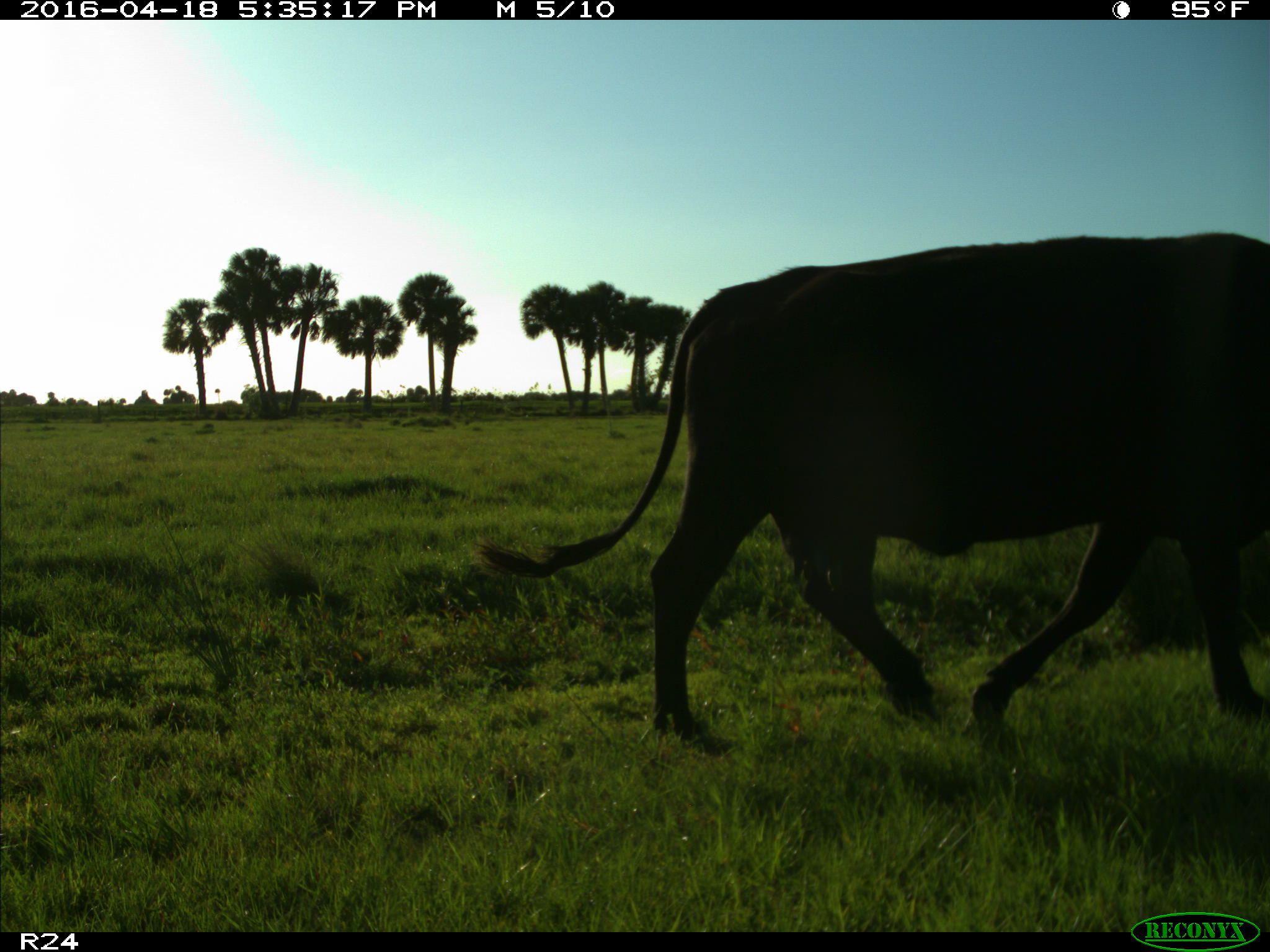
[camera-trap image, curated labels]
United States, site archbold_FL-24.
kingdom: Animalia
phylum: Chordata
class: Mammalia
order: Artiodactyla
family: Bovidae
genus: Bos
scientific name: Bos taurus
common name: domestic cow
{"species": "Bos taurus (domestic cow)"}